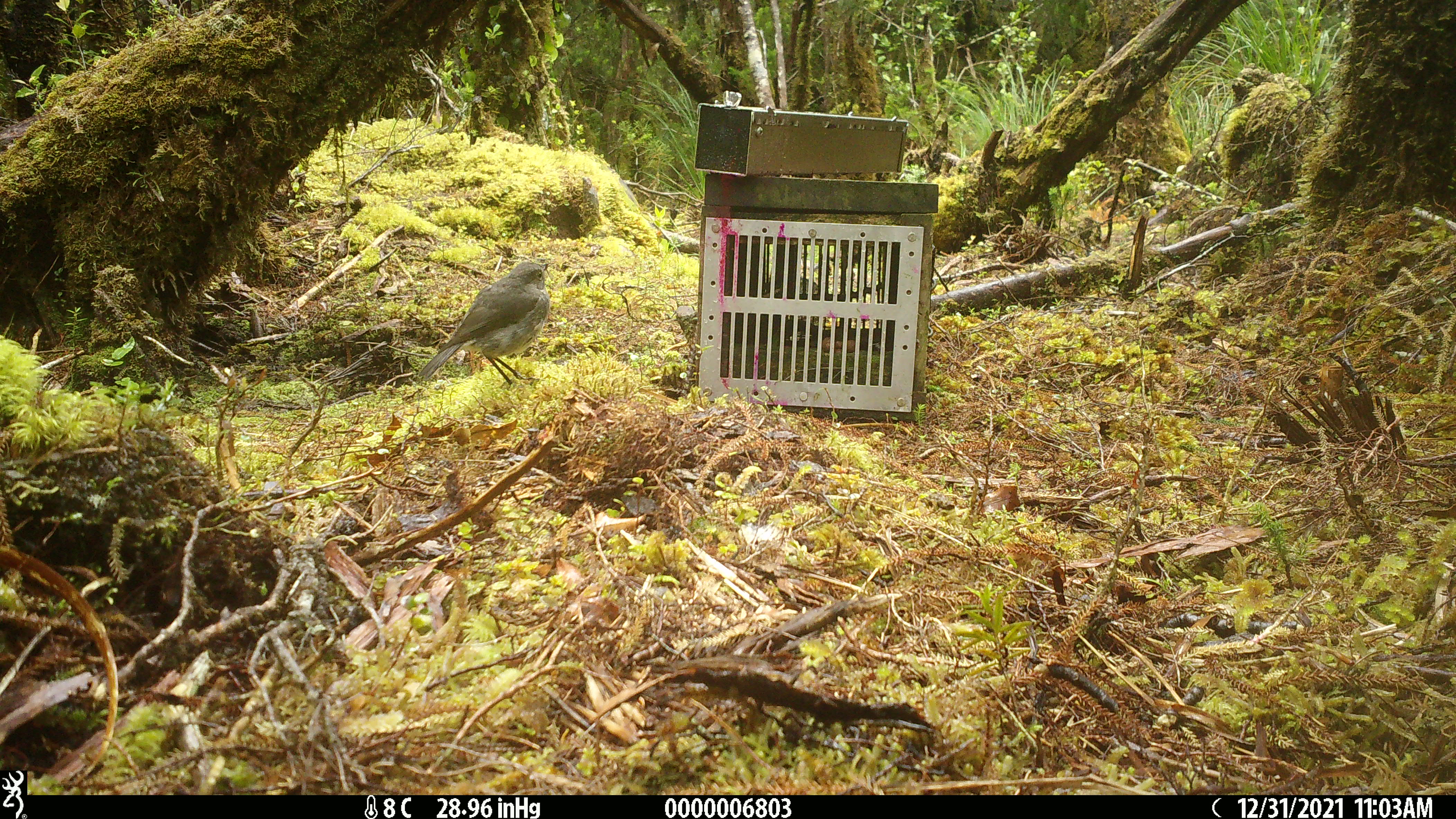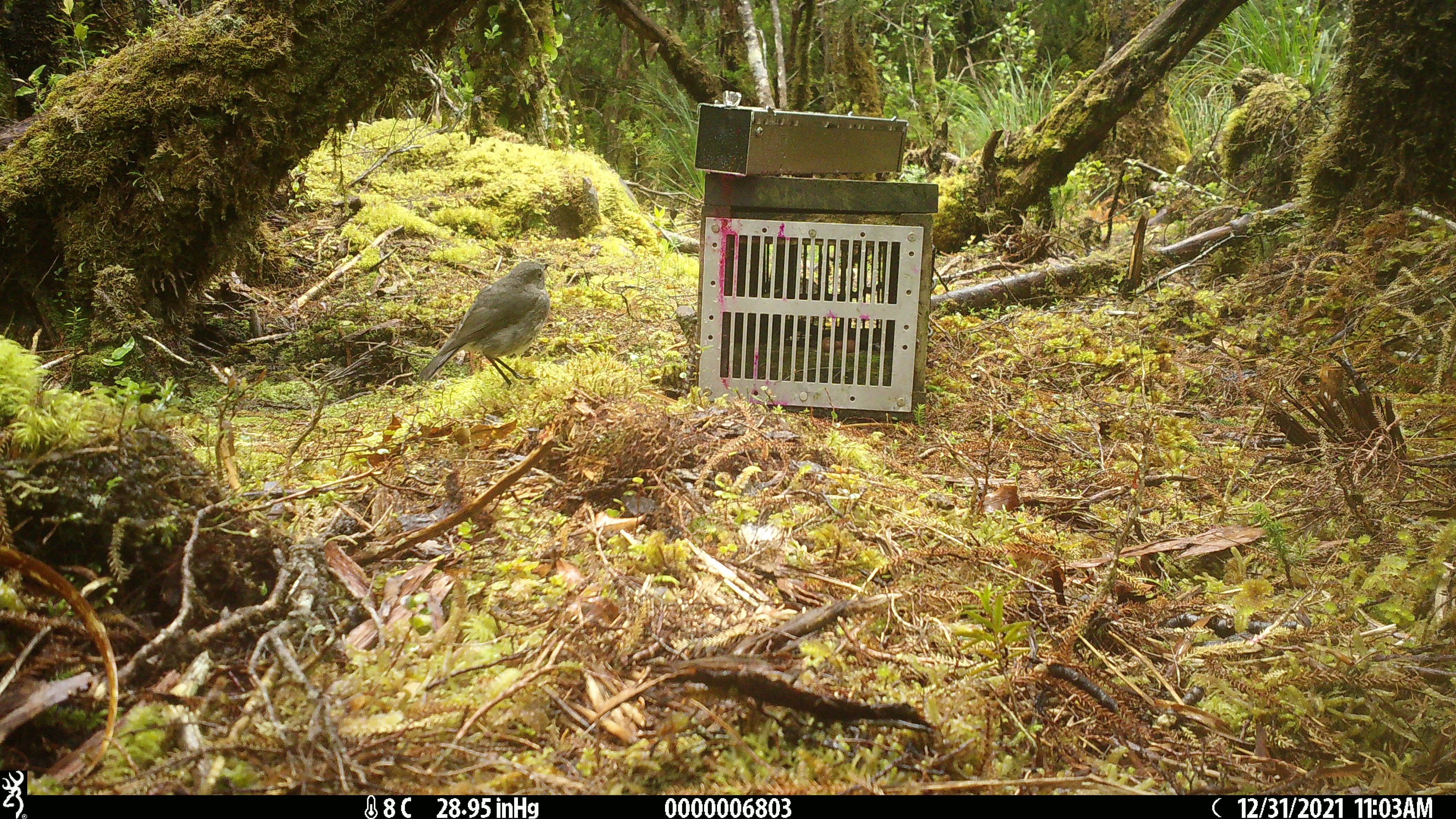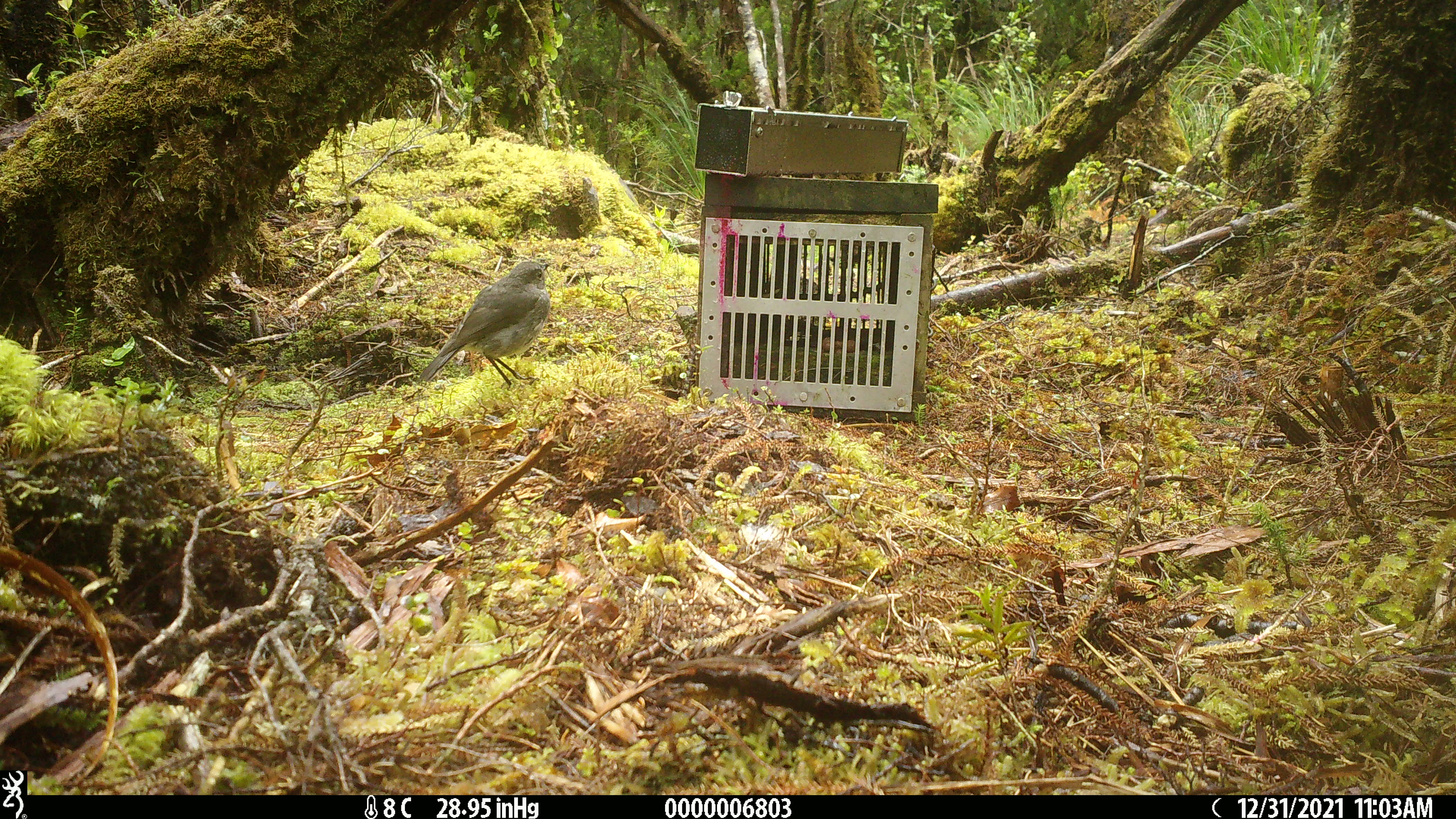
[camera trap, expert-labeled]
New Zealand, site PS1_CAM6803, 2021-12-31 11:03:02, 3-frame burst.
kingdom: Animalia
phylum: Chordata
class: Aves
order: Passeriformes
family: Petroicidae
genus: Petroica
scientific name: Petroica australis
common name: new zealand robin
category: robin